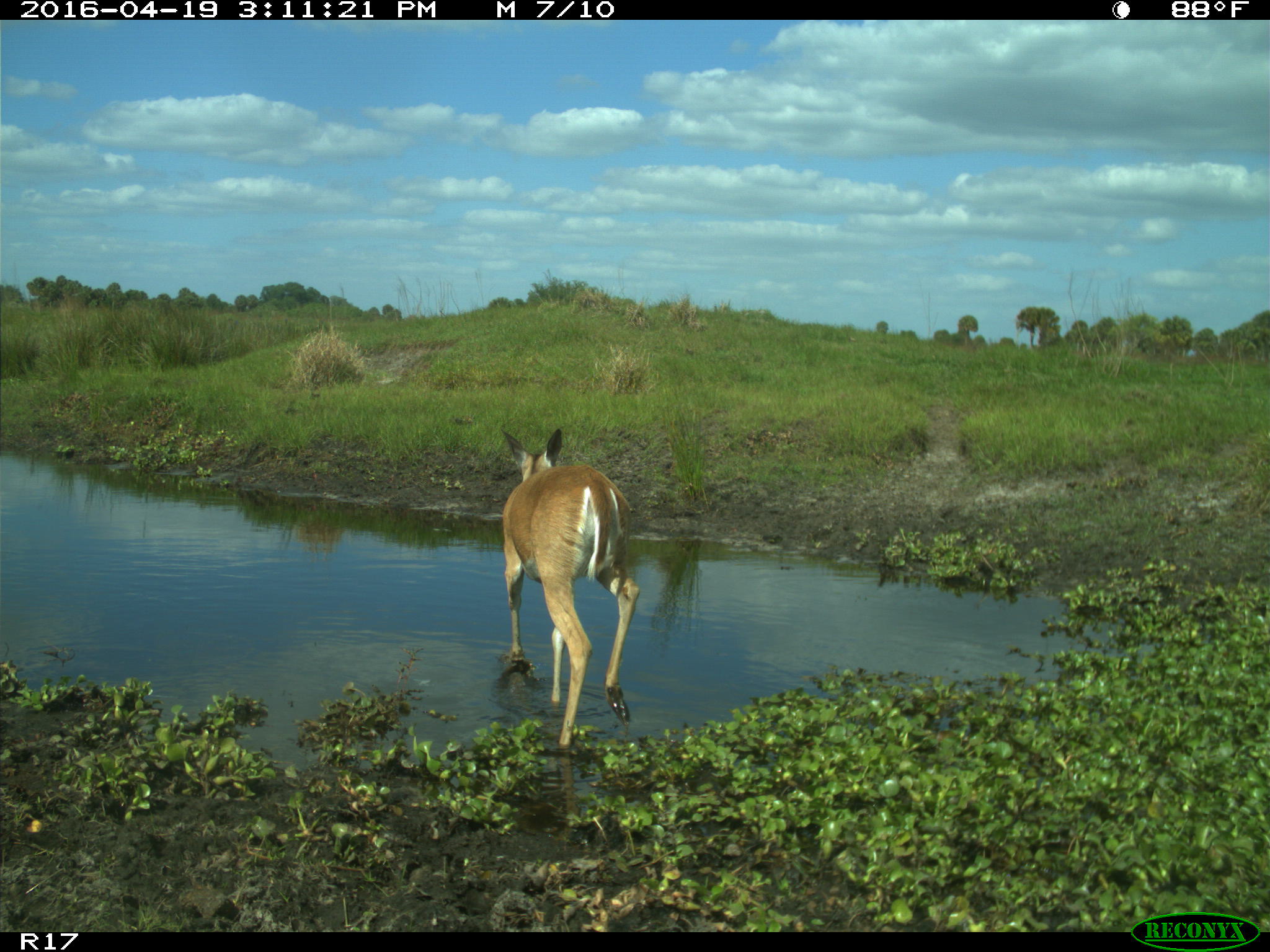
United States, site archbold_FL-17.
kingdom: Animalia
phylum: Chordata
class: Mammalia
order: Artiodactyla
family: Cervidae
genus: Odocoileus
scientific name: Odocoileus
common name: deer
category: unidentified deer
Unidentified deer (deer) (Odocoileus).